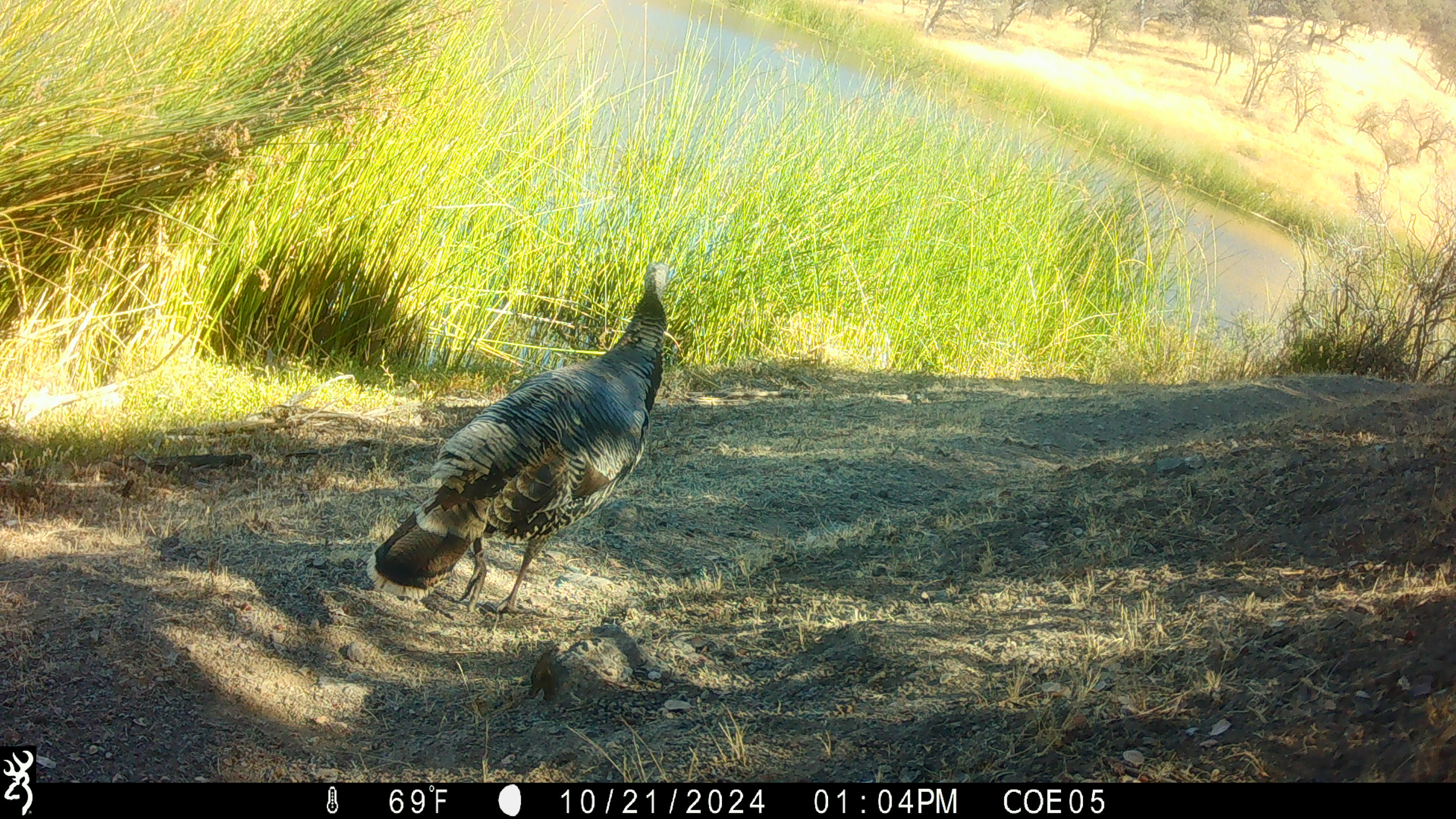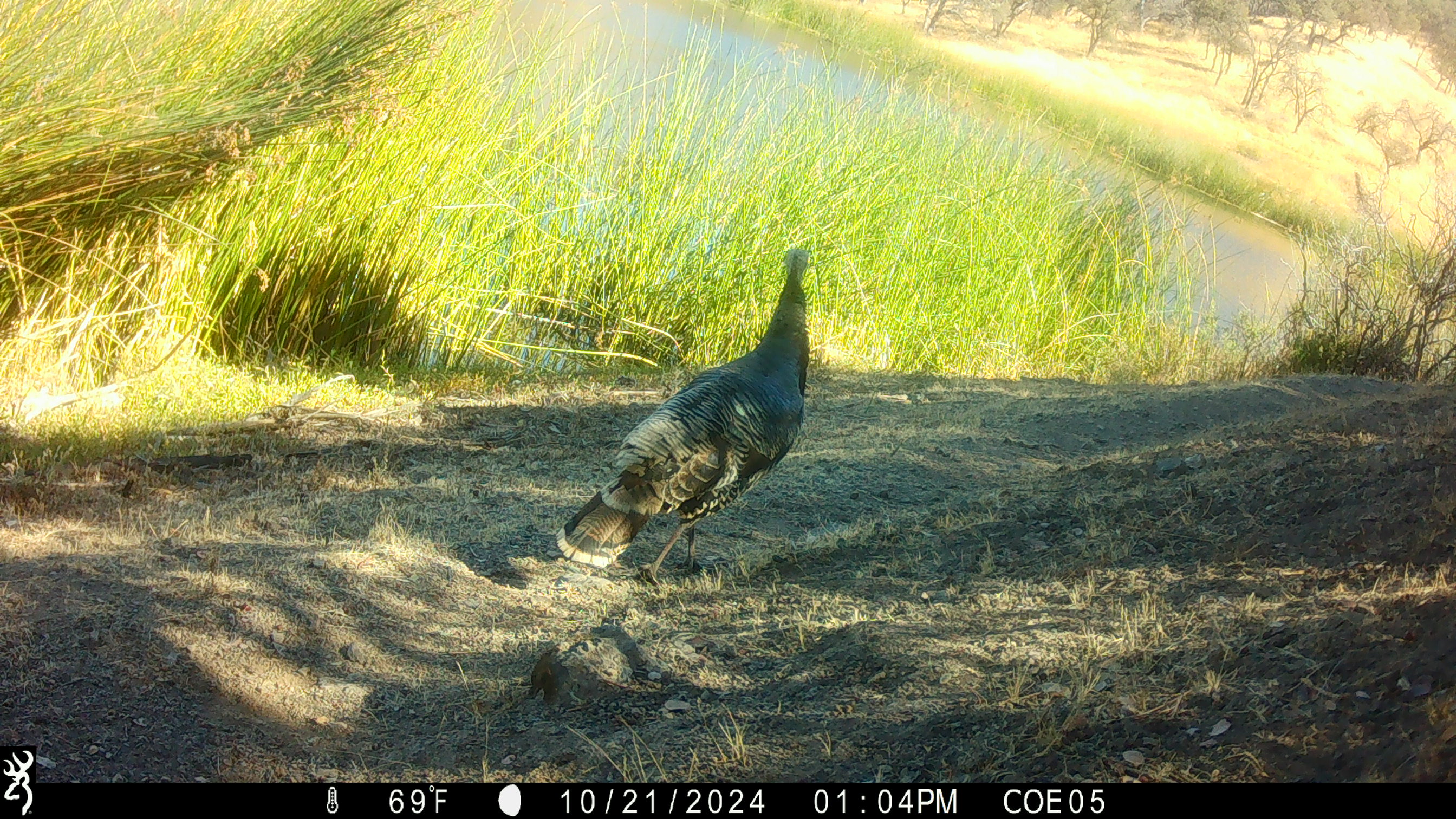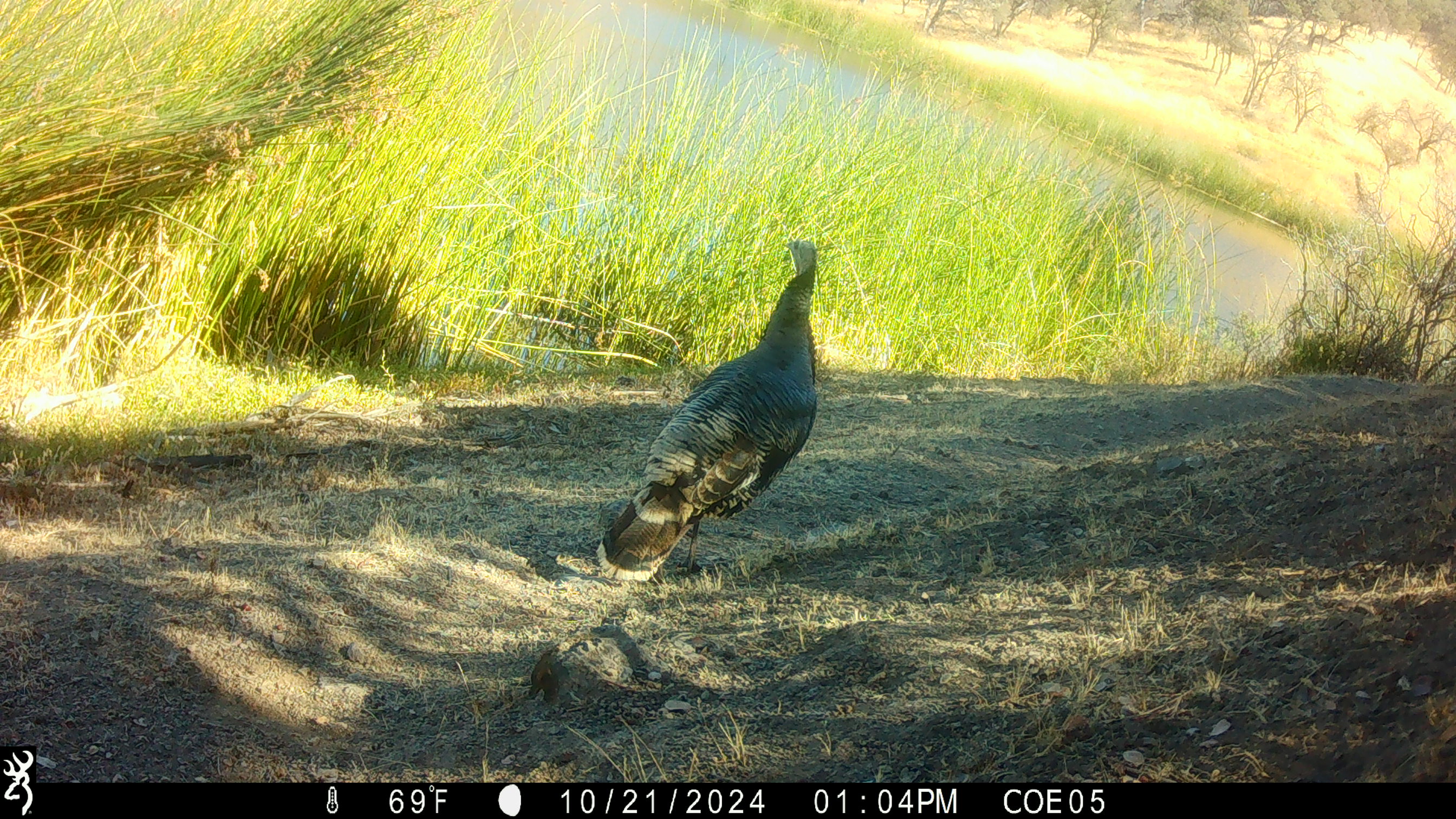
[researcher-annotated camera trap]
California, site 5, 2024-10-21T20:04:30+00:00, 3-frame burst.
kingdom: Animalia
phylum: Chordata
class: Aves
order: Galliformes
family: Phasianidae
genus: Meleagris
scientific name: Meleagris gallopavo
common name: turkey